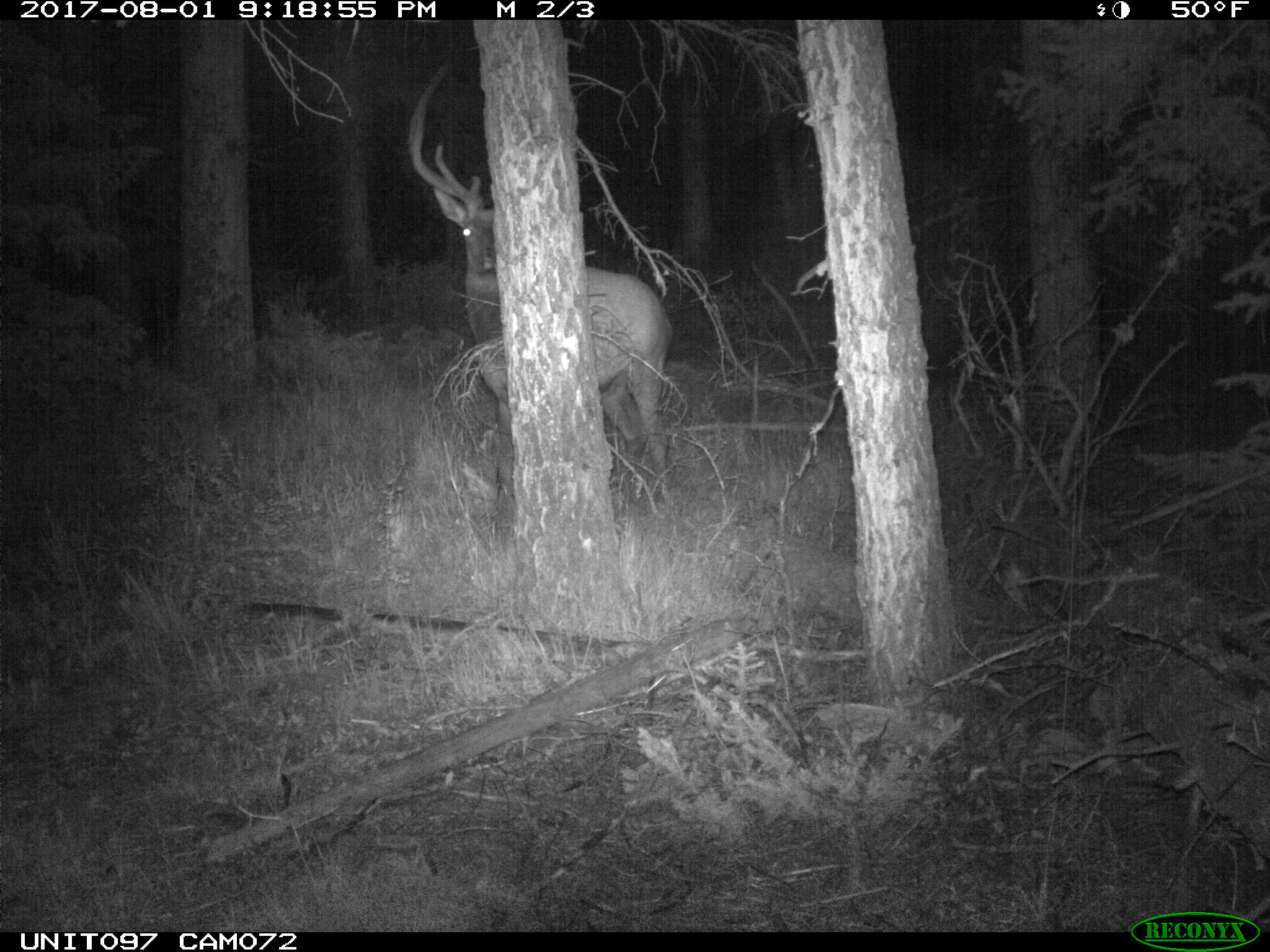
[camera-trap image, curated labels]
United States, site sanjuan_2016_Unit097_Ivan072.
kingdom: Animalia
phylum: Chordata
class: Mammalia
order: Artiodactyla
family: Cervidae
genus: Cervus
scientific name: Cervus elaphus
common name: red deer